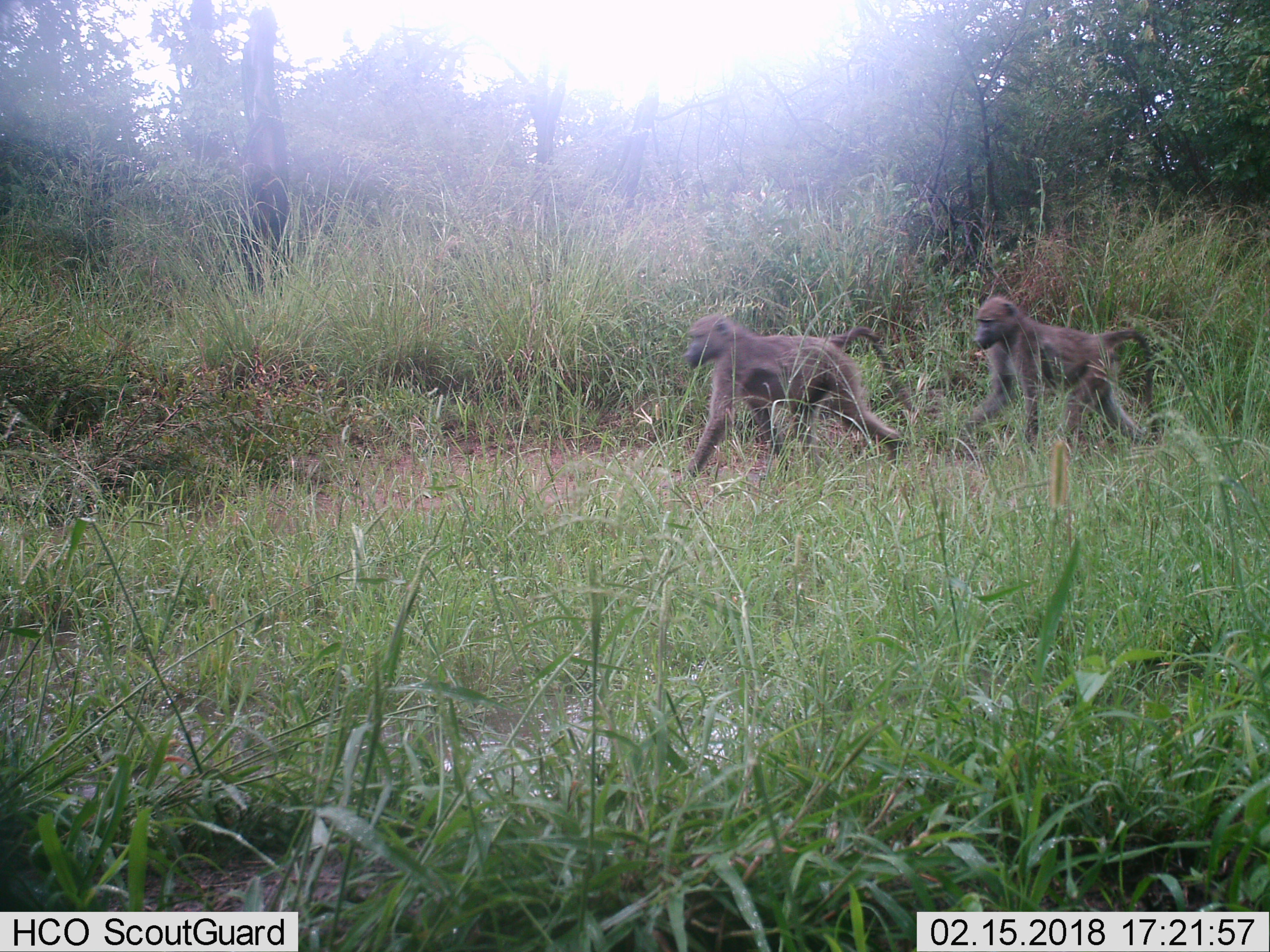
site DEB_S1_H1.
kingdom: Animalia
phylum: Chordata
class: Mammalia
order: Primates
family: Cercopithecidae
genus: Papio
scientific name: Papio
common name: baboon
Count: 2.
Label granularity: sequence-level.